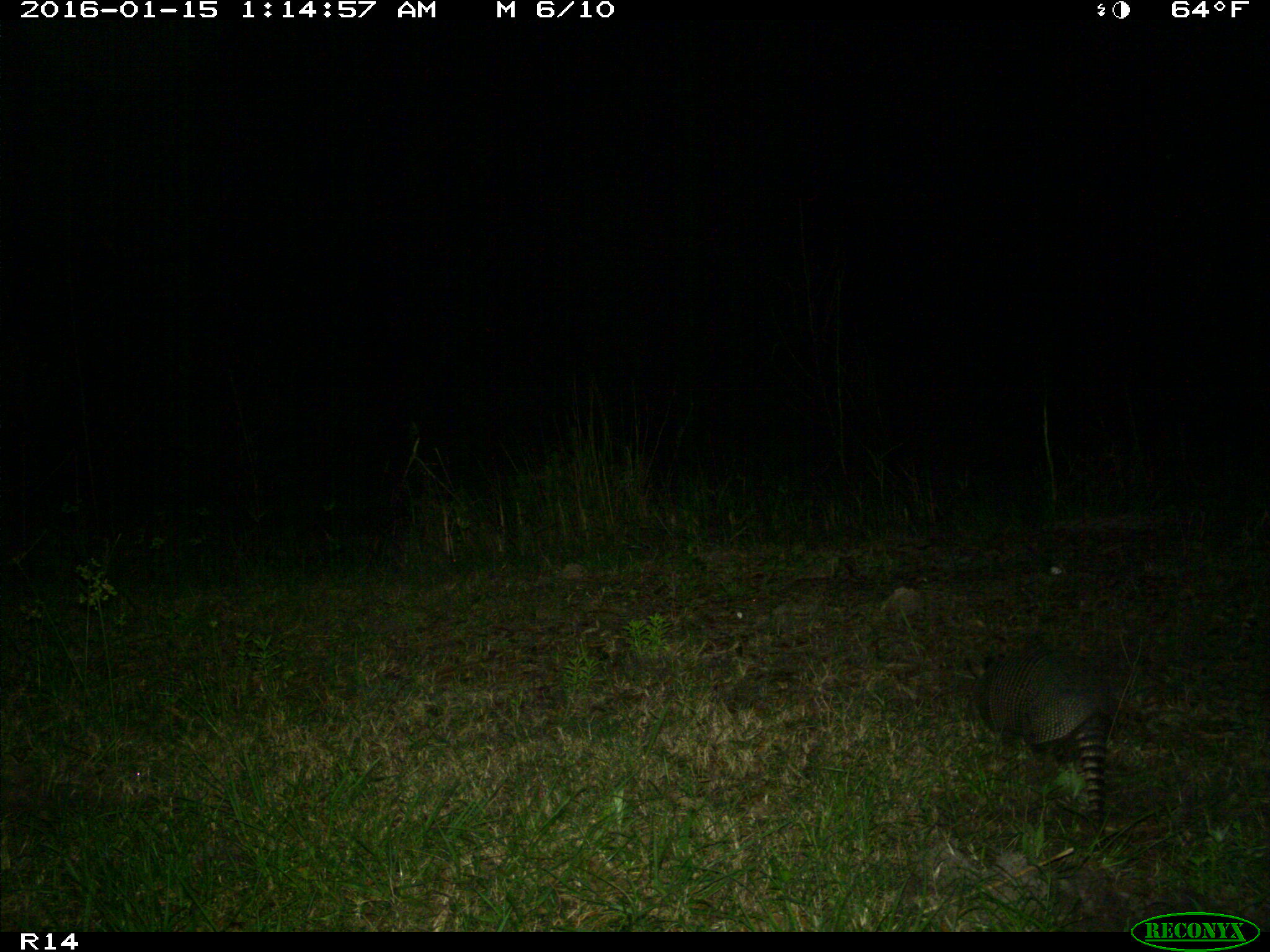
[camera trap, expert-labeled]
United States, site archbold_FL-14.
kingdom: Animalia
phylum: Chordata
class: Mammalia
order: Cingulata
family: Dasypodidae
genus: Dasypus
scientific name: Dasypus novemcinctus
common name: nine-banded armadillo